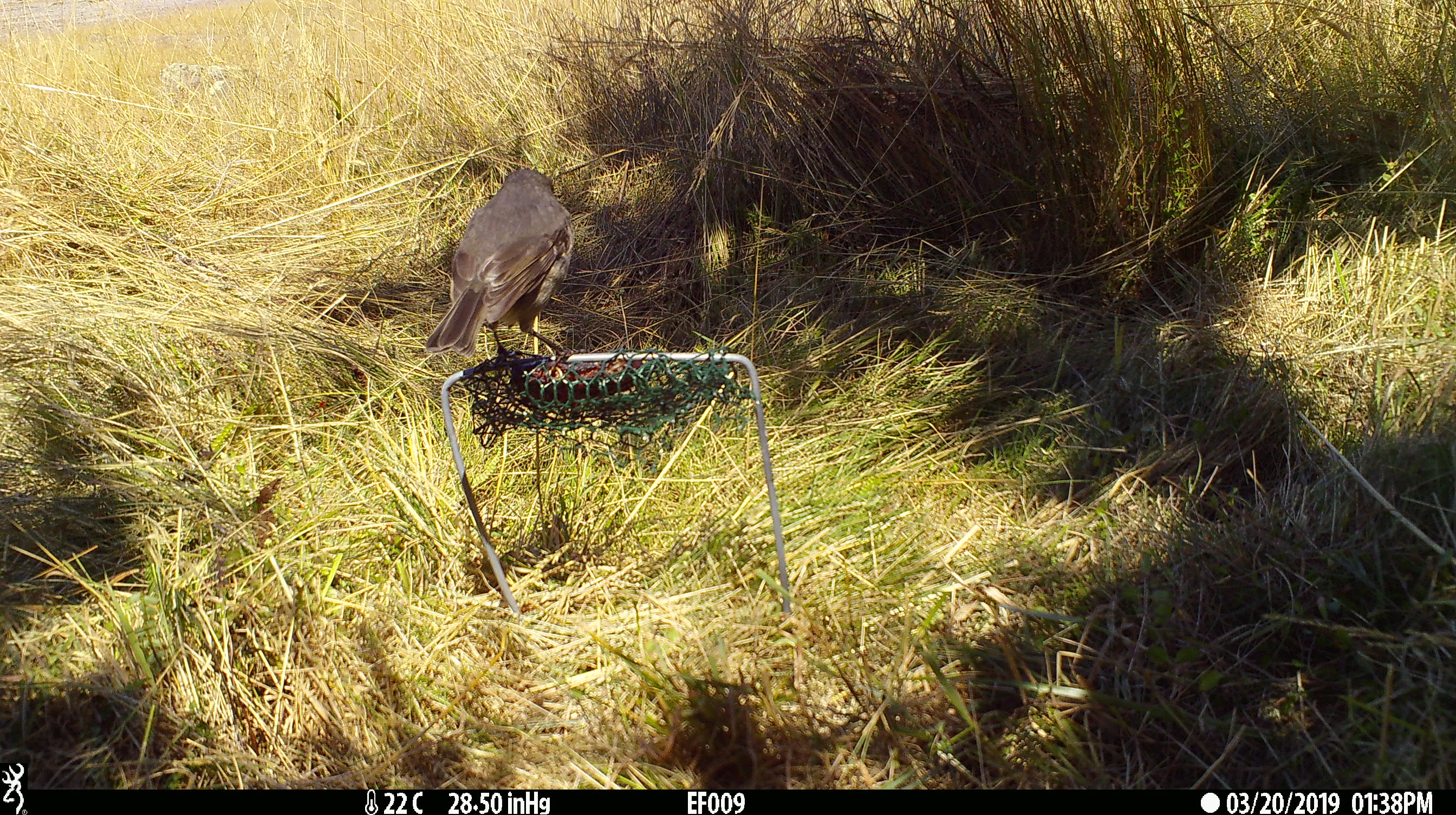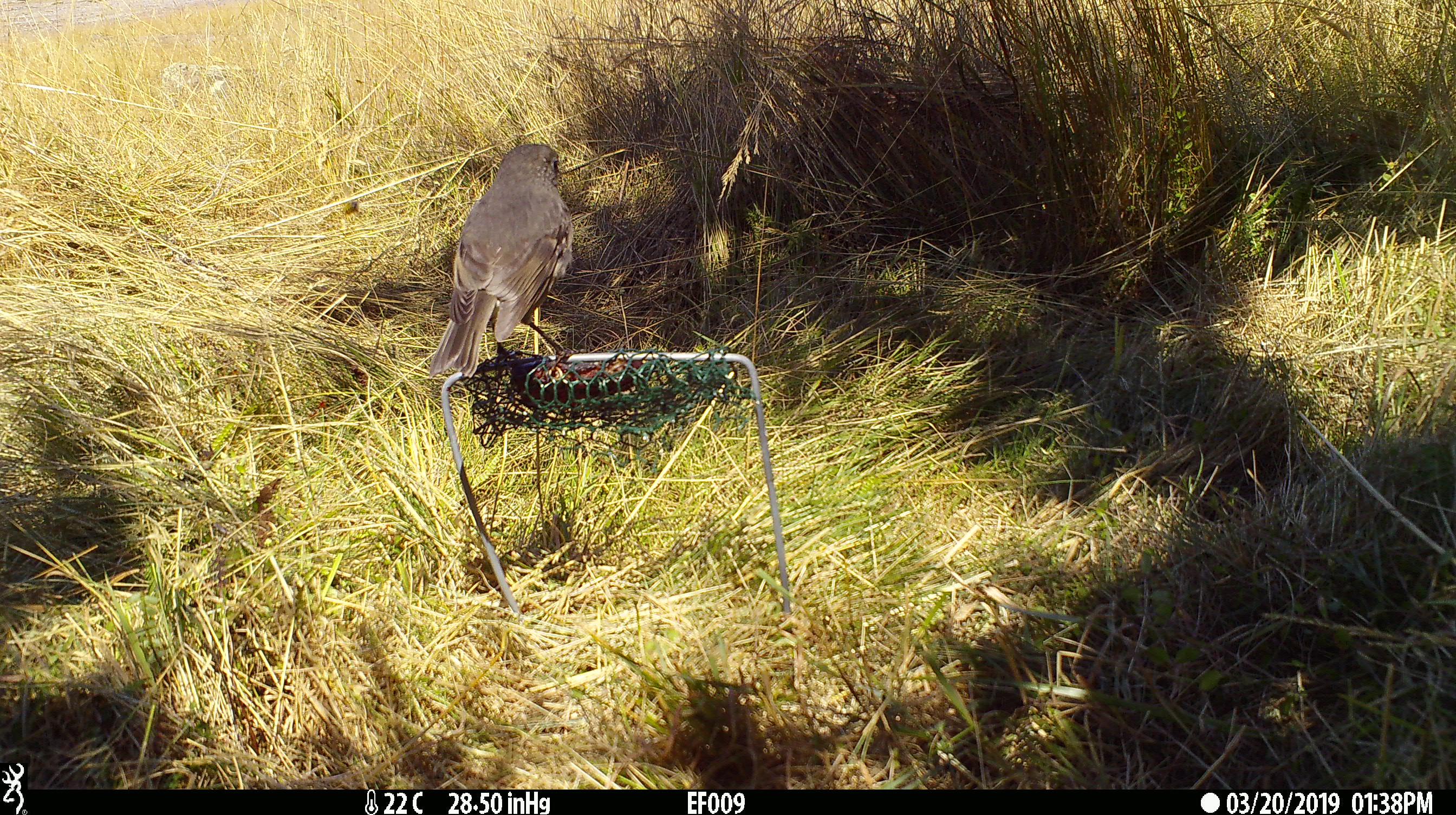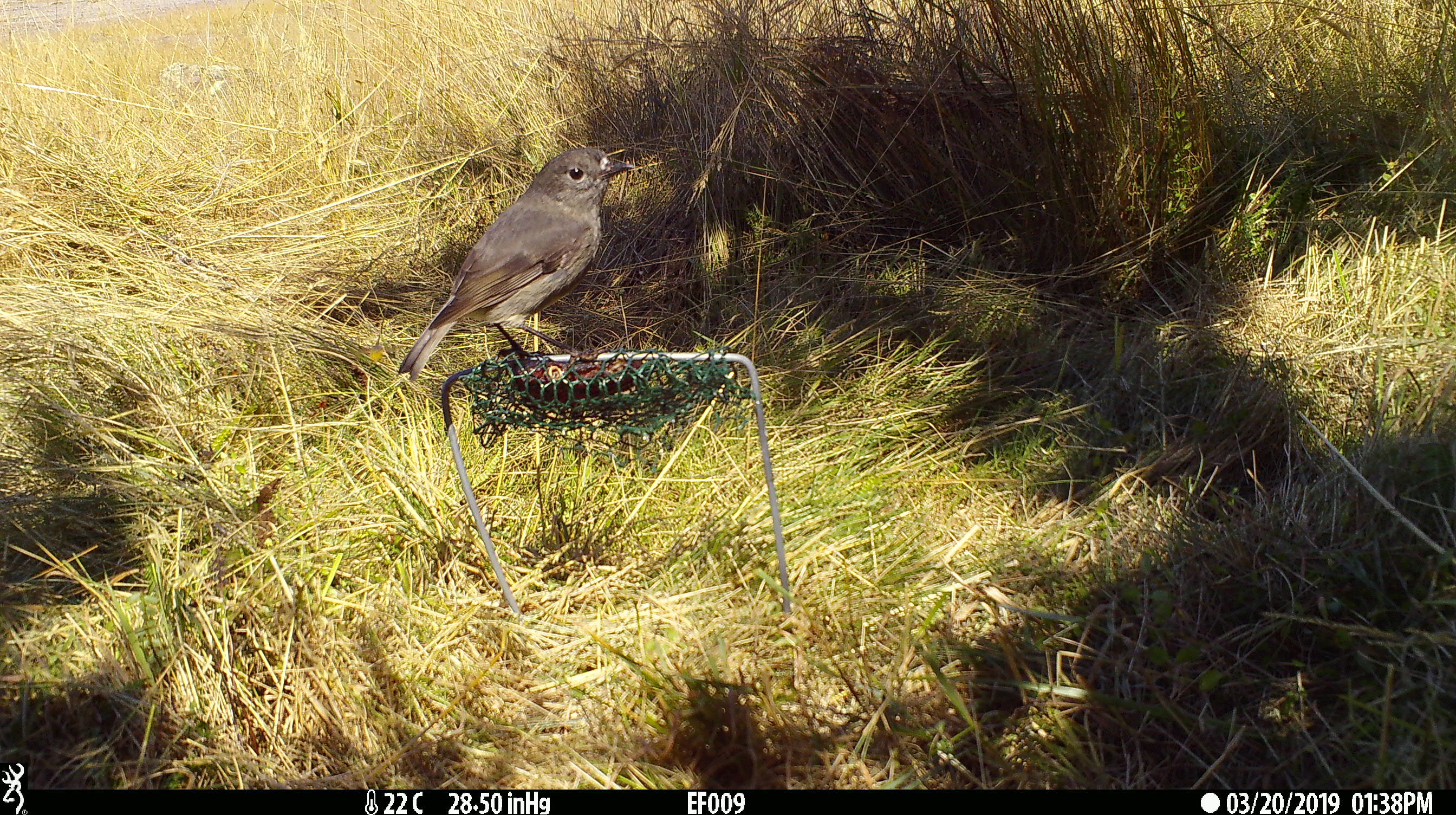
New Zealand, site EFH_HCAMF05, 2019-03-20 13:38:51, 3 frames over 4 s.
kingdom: Animalia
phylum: Chordata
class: Aves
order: Passeriformes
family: Petroicidae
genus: Petroica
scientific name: Petroica australis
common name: new zealand robin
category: robin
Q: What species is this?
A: Robin (new zealand robin) (Petroica australis).